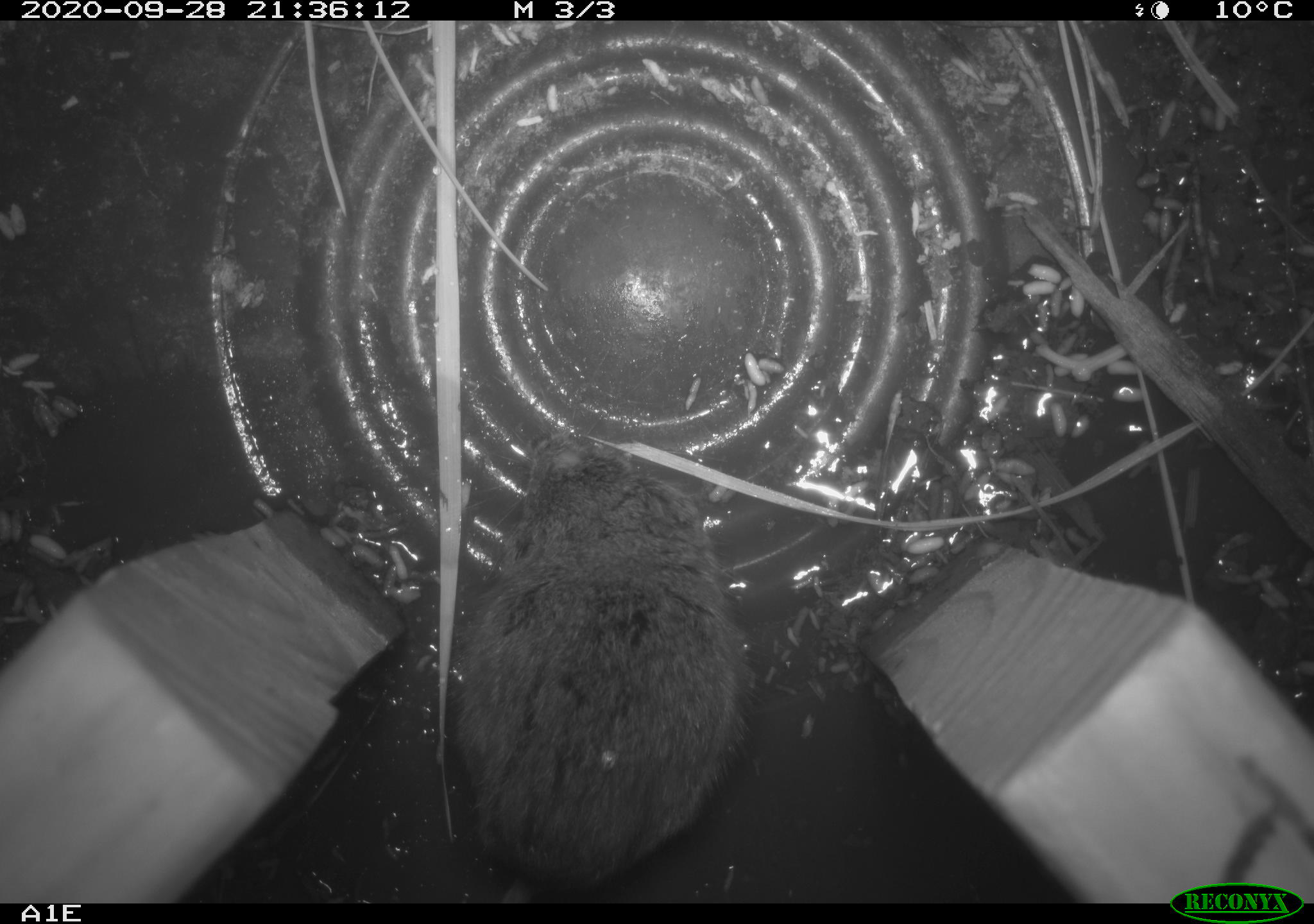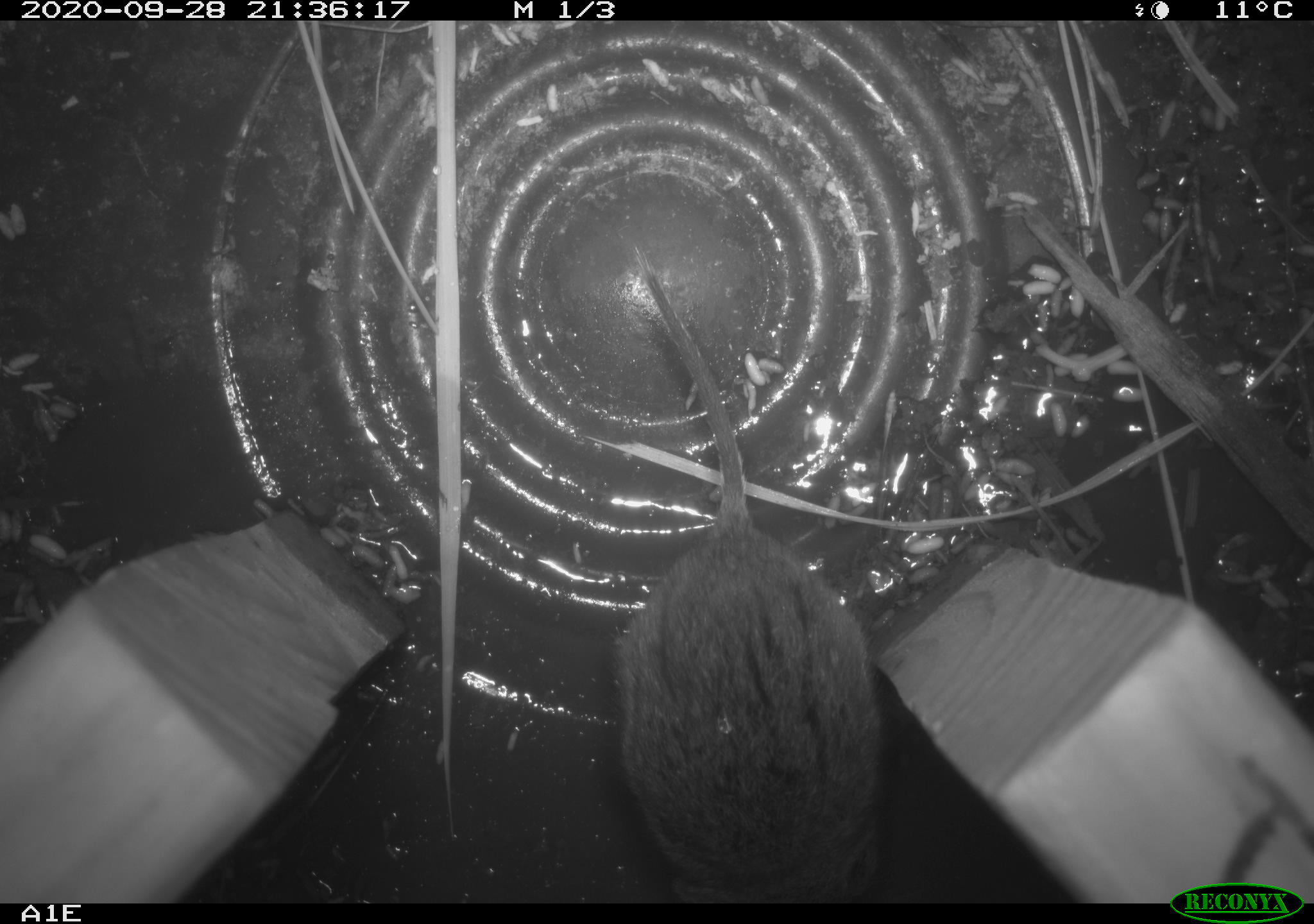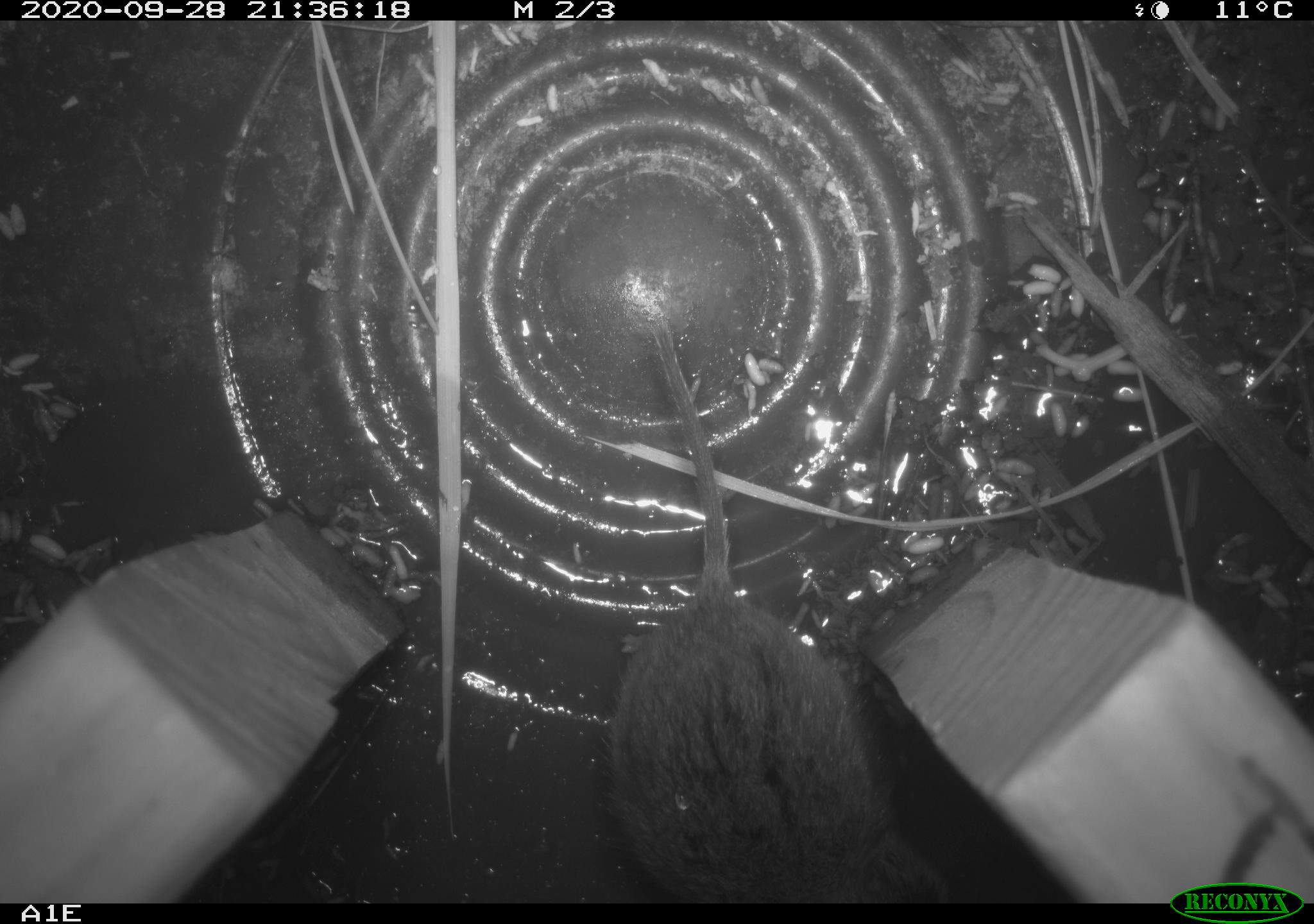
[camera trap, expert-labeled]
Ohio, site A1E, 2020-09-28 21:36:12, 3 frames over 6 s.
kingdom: Animalia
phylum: Chordata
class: Mammalia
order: Rodentia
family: Cricetidae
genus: Microtus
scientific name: Microtus pennsylvanicus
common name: meadow vole